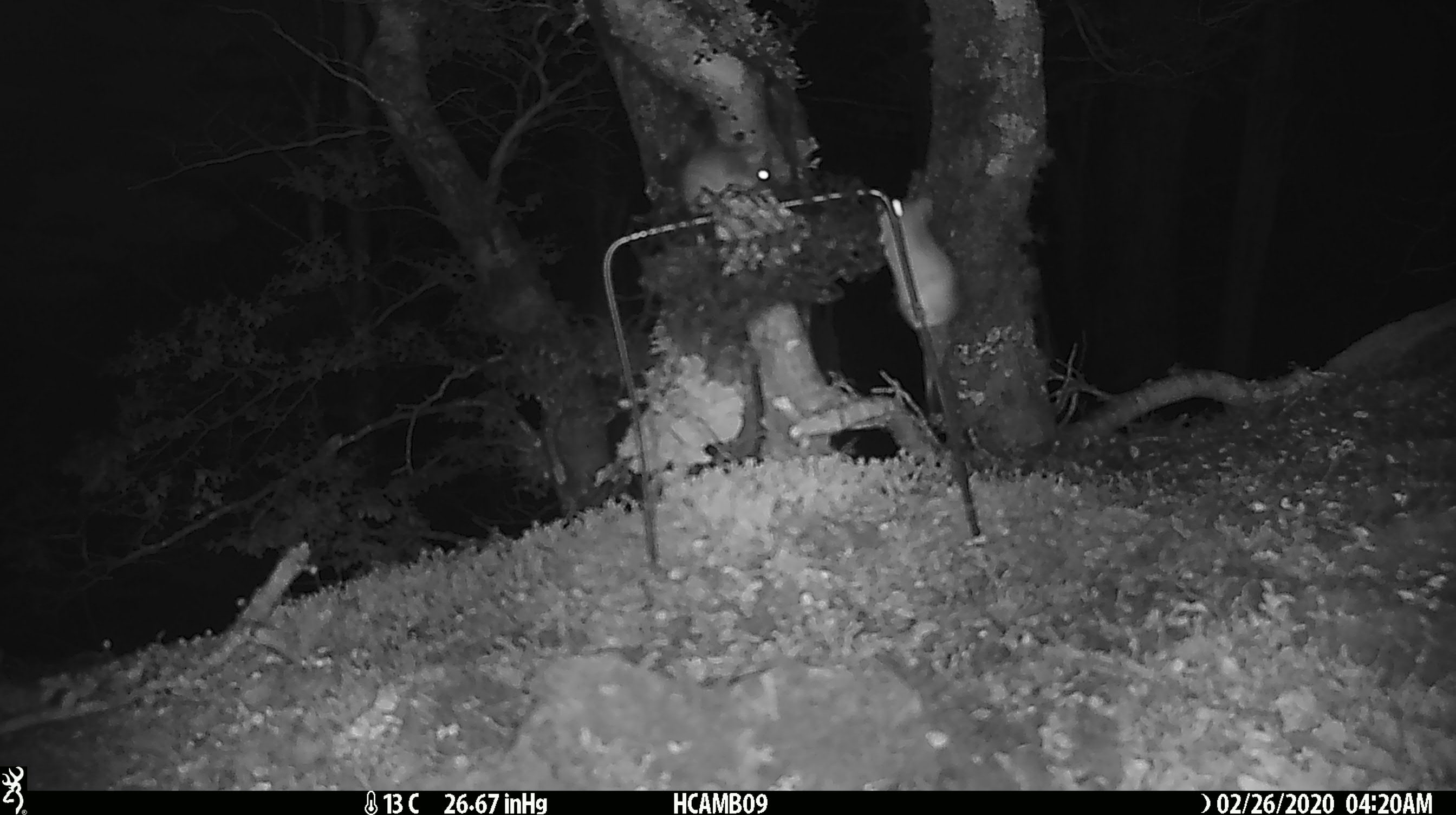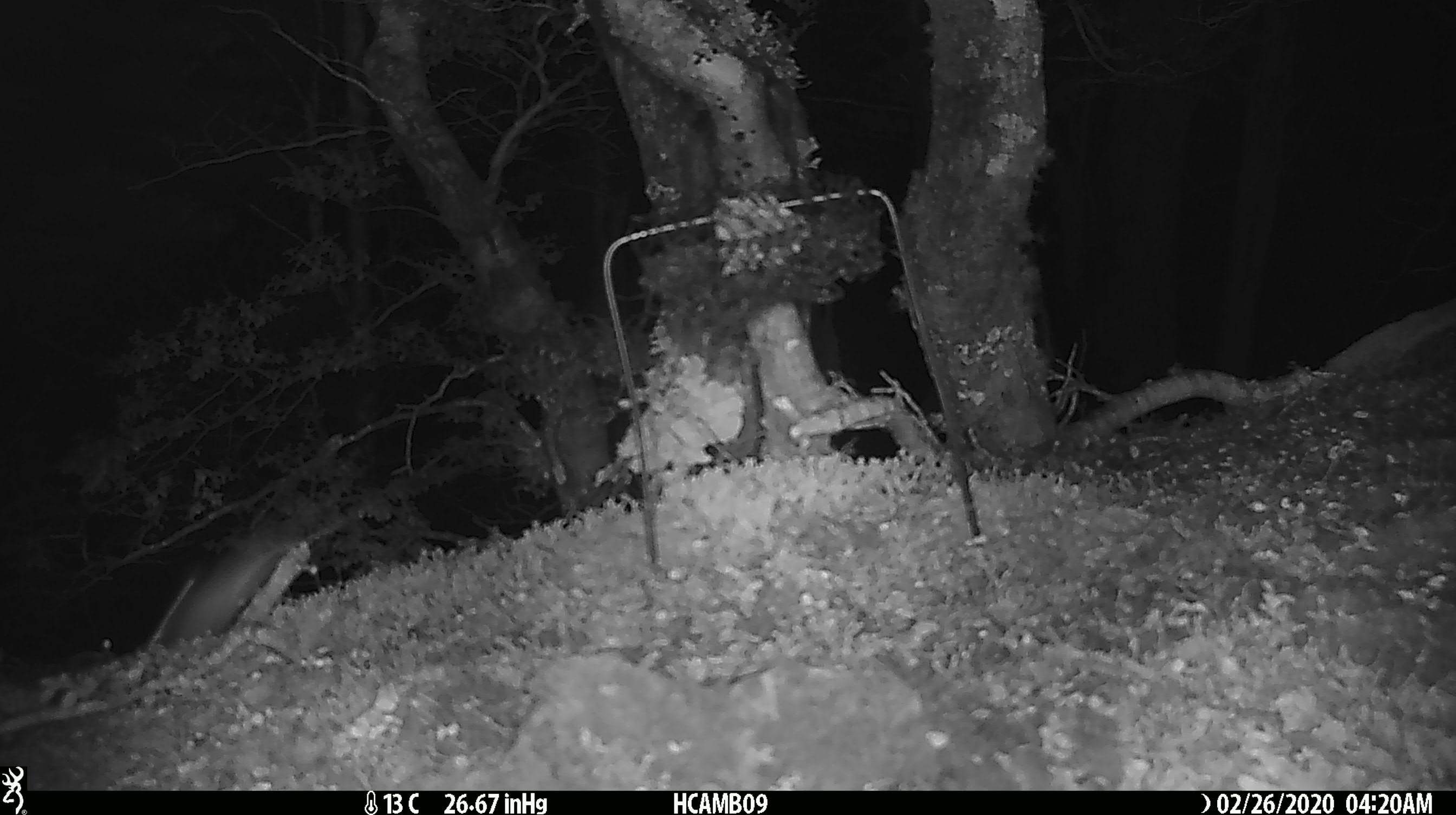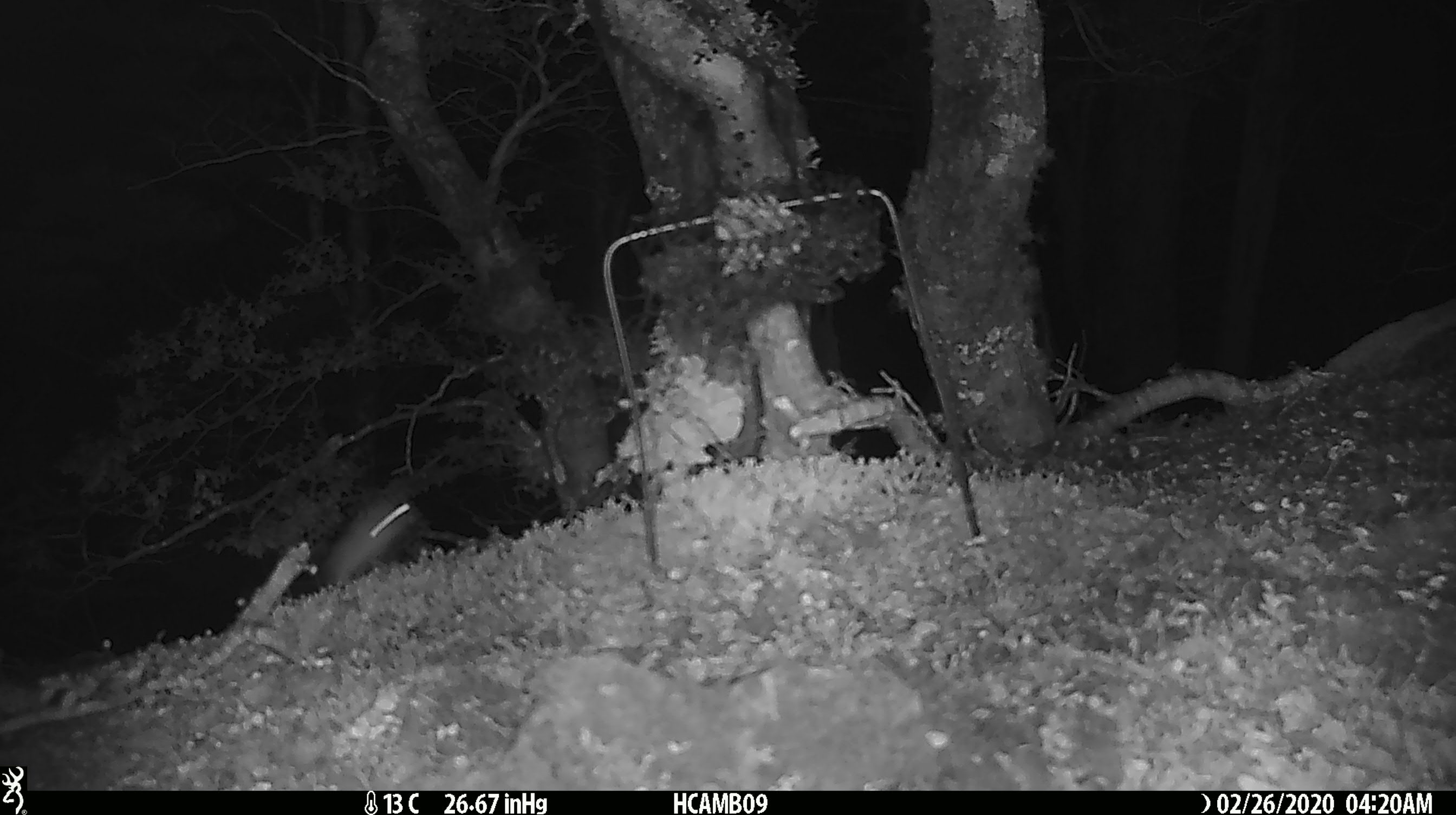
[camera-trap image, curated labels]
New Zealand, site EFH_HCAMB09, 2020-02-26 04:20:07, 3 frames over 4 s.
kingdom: Animalia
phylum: Chordata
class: Mammalia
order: Rodentia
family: Muridae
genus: Mus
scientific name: Mus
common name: mouse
Mouse (Mus).